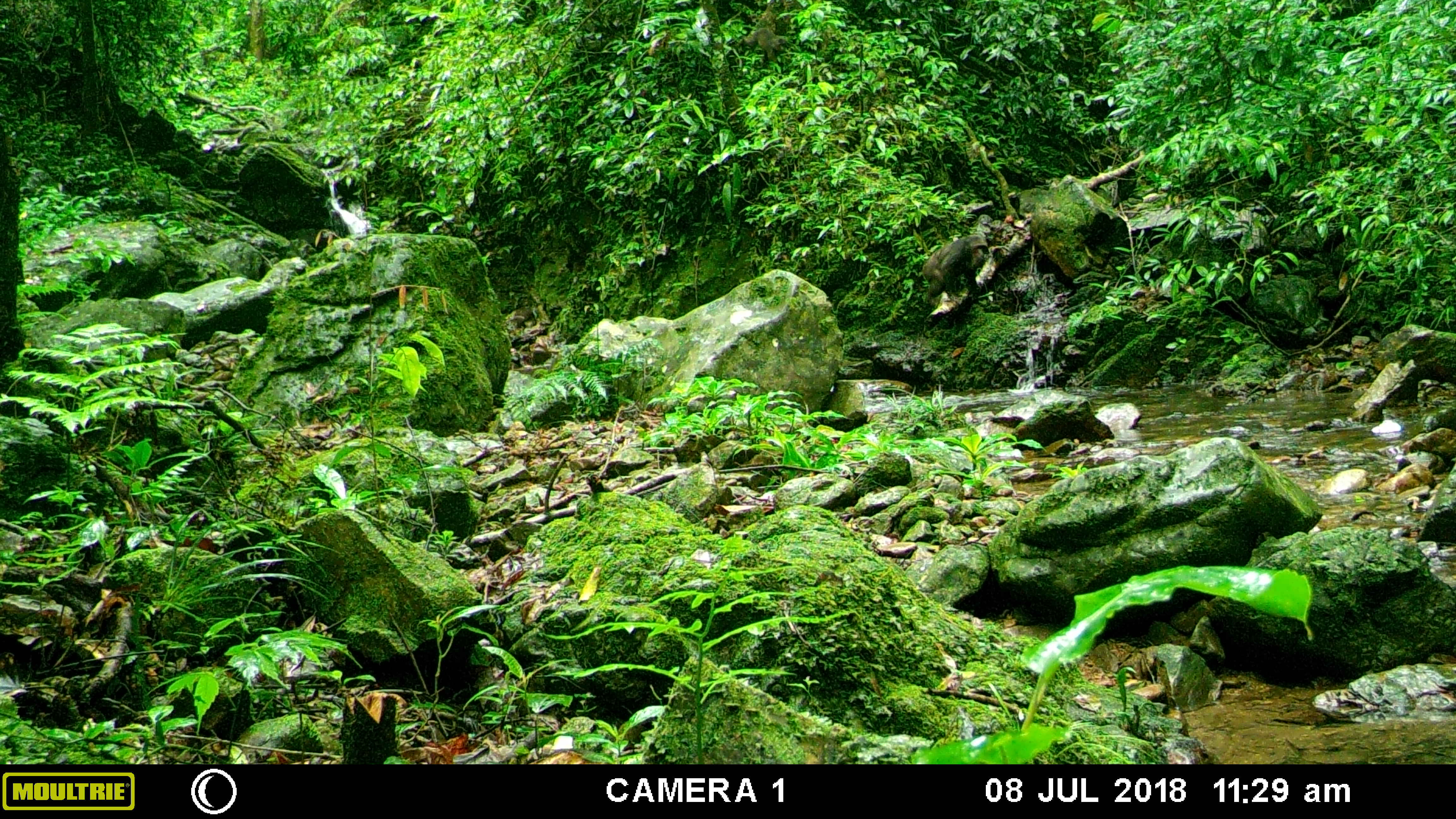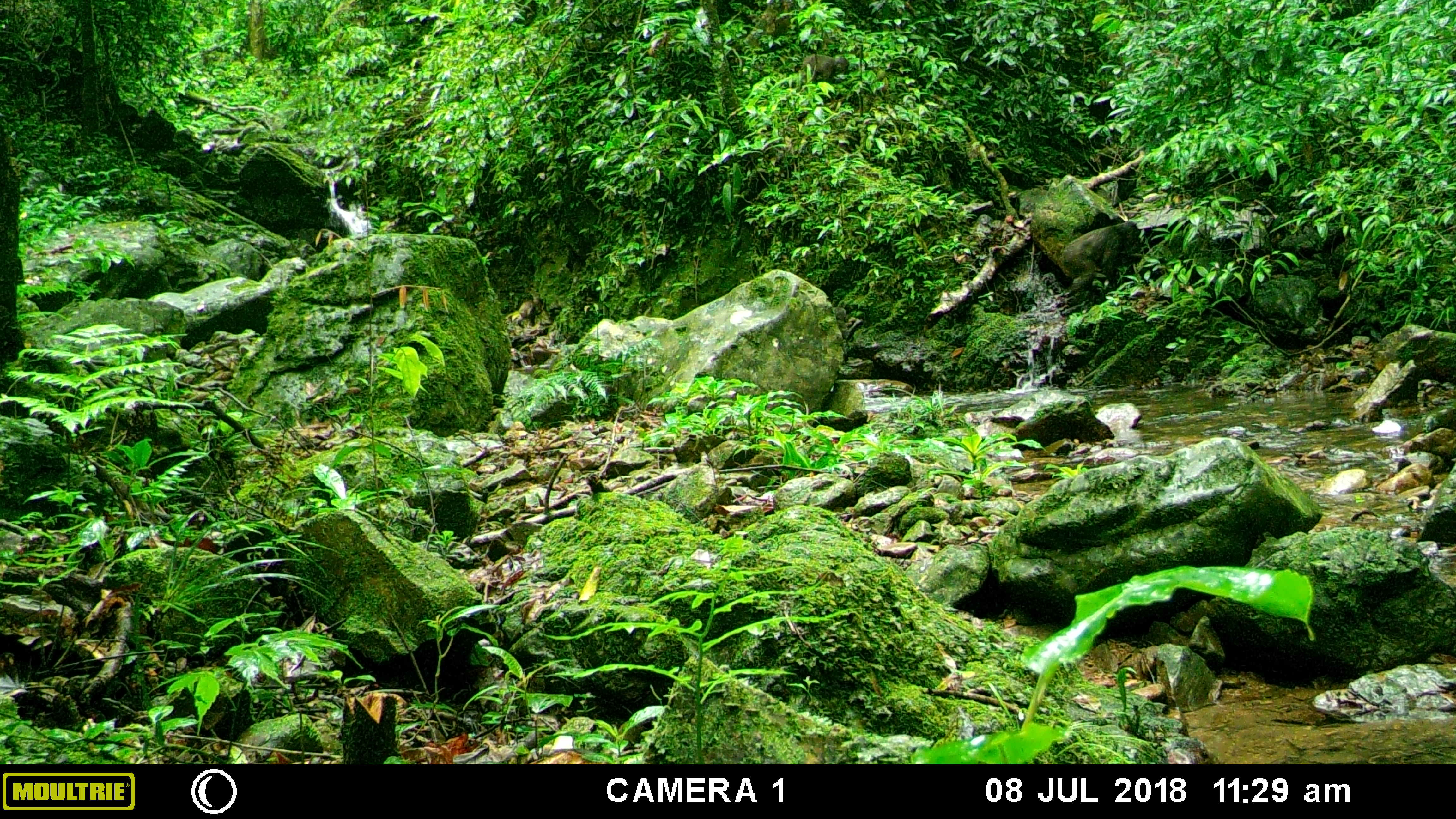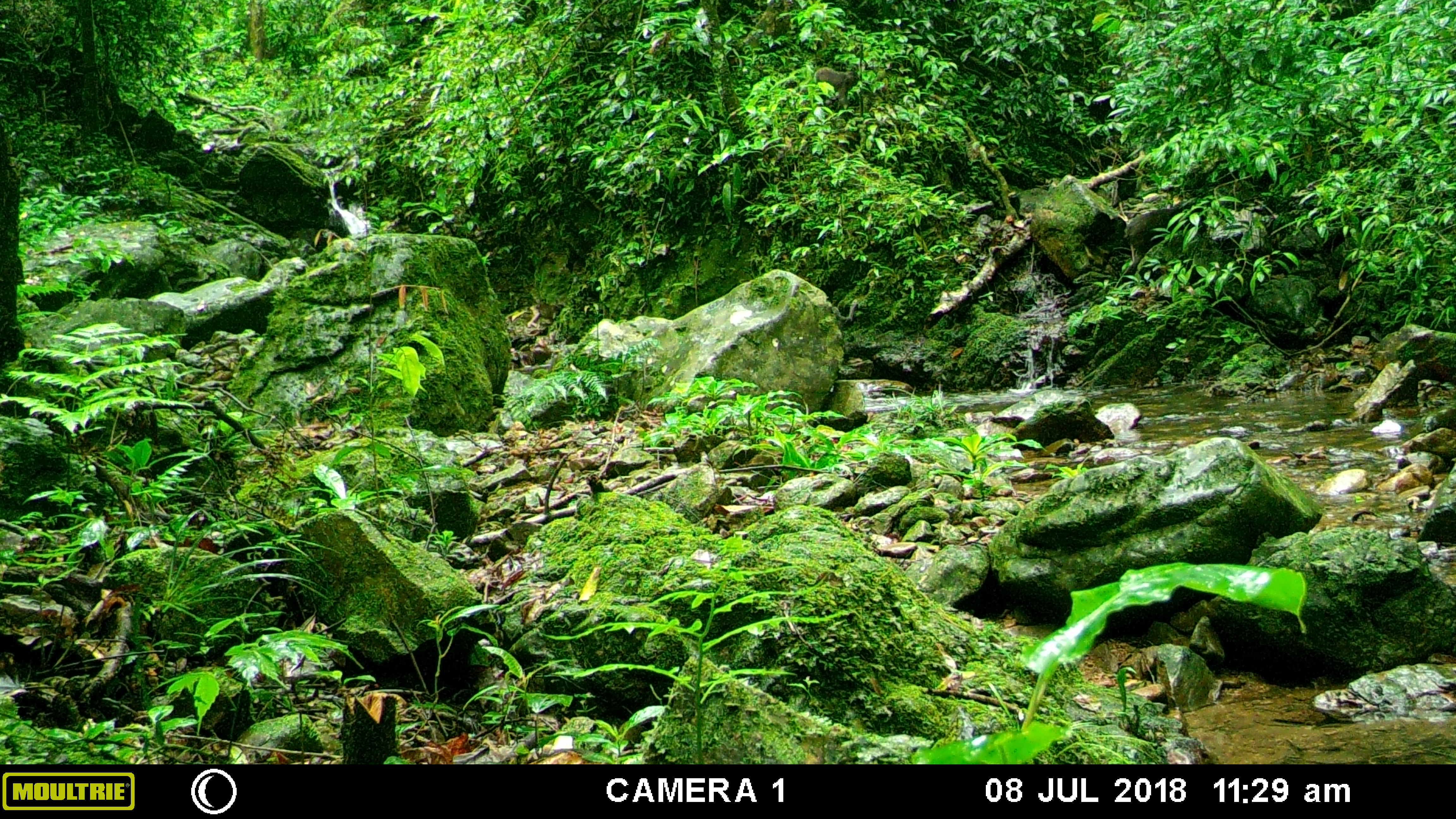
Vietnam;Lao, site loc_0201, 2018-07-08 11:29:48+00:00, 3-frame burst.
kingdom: Animalia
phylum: Chordata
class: Mammalia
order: Primates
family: Cercopithecidae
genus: Macaca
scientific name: Macaca arctoides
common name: stump-tailed macaque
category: stump tailed macaque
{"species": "stump tailed macaque (stump-tailed macaque) (Macaca arctoides)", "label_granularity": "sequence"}